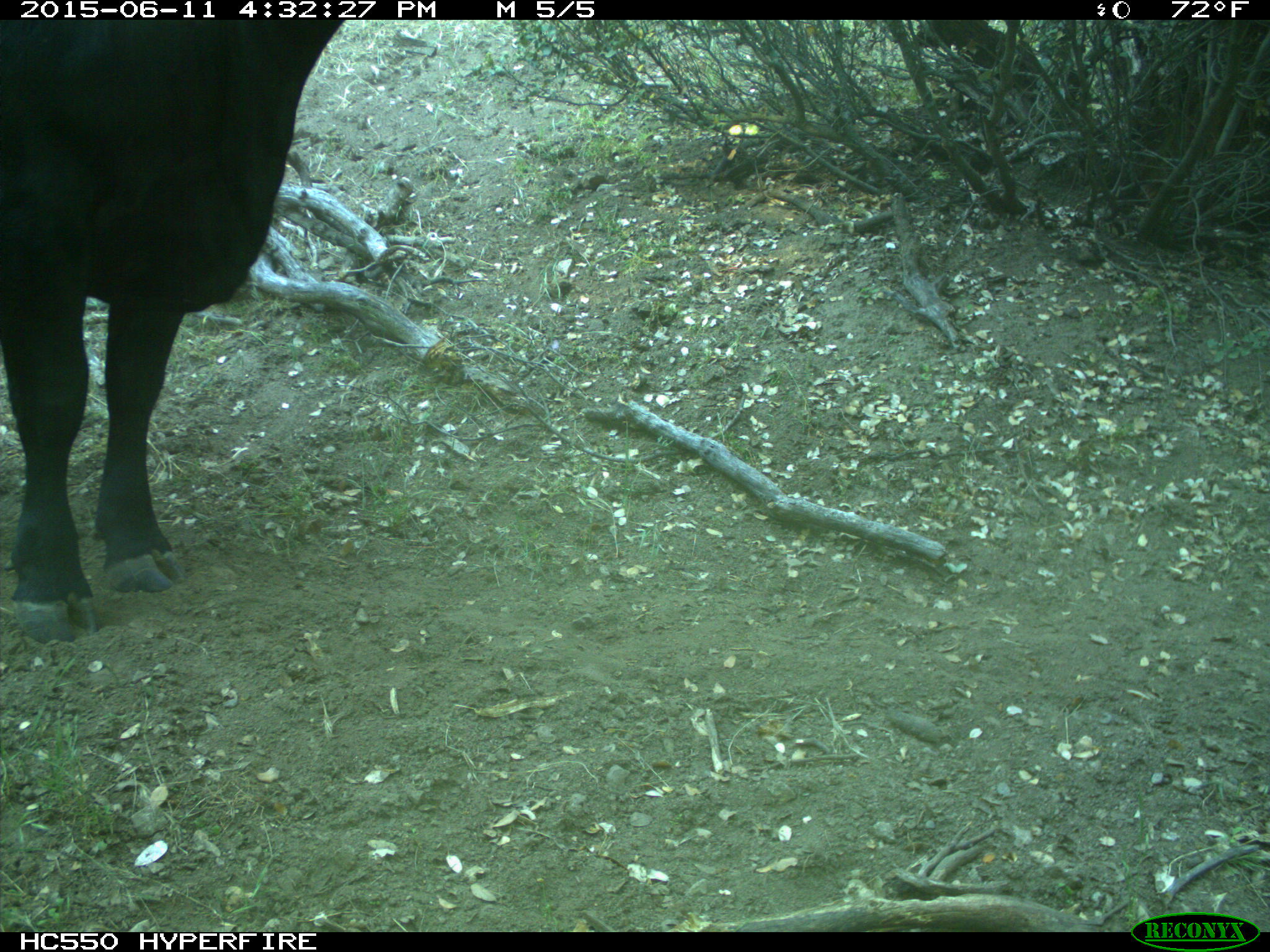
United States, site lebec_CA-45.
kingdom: Animalia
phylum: Chordata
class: Mammalia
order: Artiodactyla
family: Bovidae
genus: Bos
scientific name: Bos taurus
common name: domestic cow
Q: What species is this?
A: Bos taurus (domestic cow).